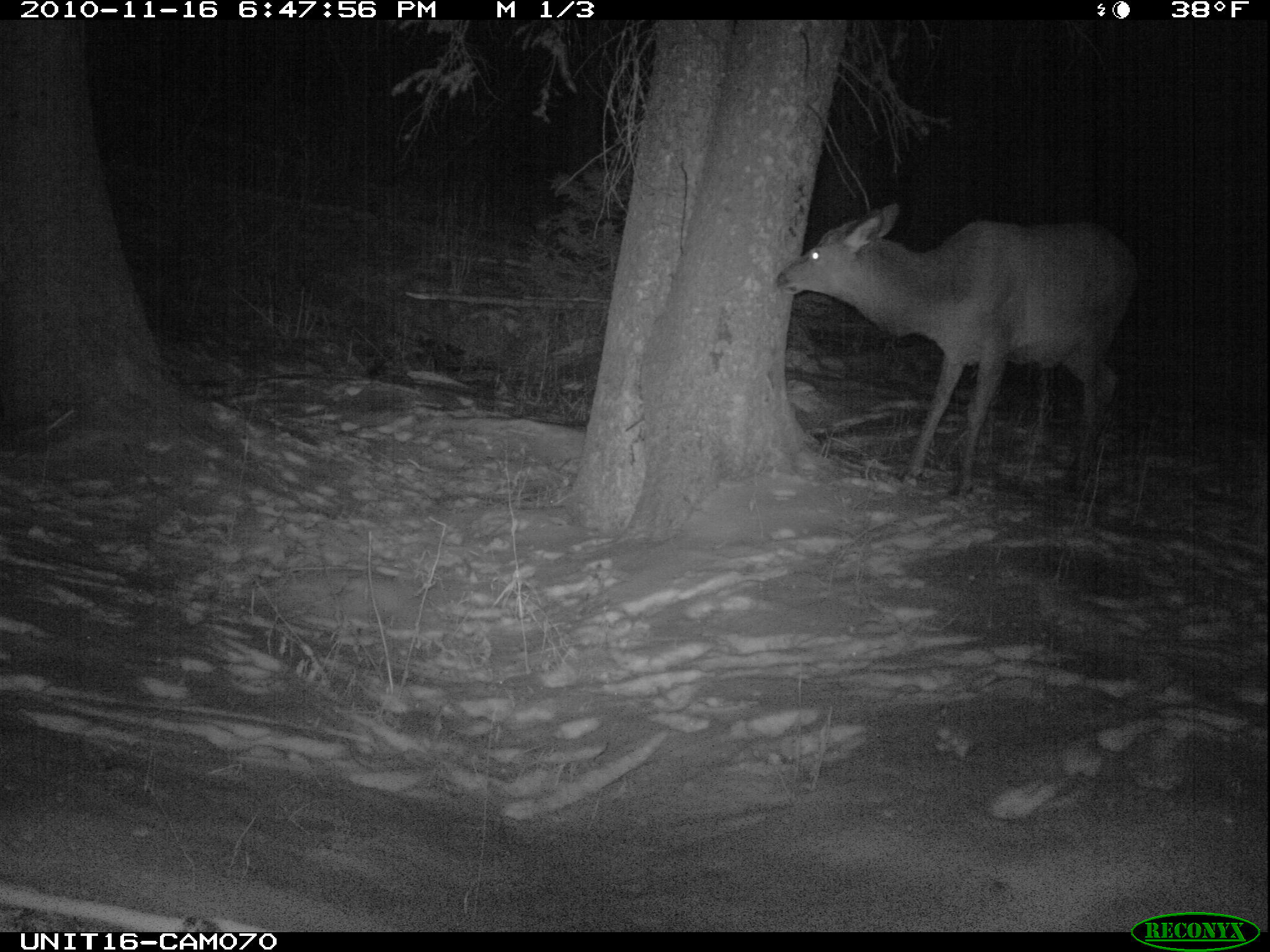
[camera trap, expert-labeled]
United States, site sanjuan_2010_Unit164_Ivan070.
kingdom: Animalia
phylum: Chordata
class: Mammalia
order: Artiodactyla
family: Cervidae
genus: Cervus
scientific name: Cervus elaphus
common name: red deer